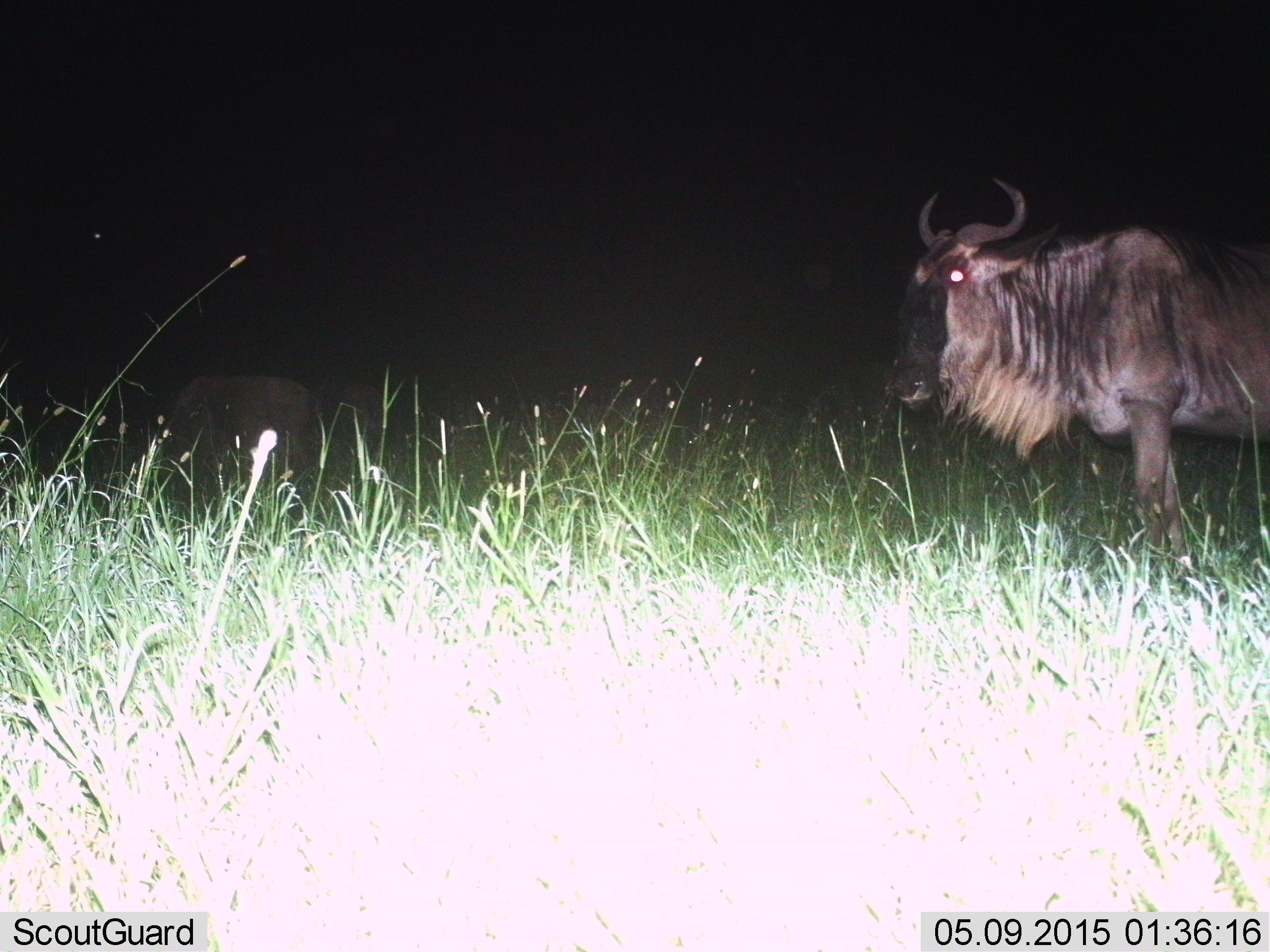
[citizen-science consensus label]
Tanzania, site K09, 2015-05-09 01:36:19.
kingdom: Animalia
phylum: Chordata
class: Mammalia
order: Artiodactyla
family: Bovidae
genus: Connochaetes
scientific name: Connochaetes taurinus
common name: blue wildebeest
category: wildebeest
Wildebeest (blue wildebeest) (Connochaetes taurinus), count 1. Behavior (volunteer vote fractions): standing 90%, resting 10%, moving 0%, interacting 0%. Young present (vote fraction): 0%. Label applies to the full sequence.